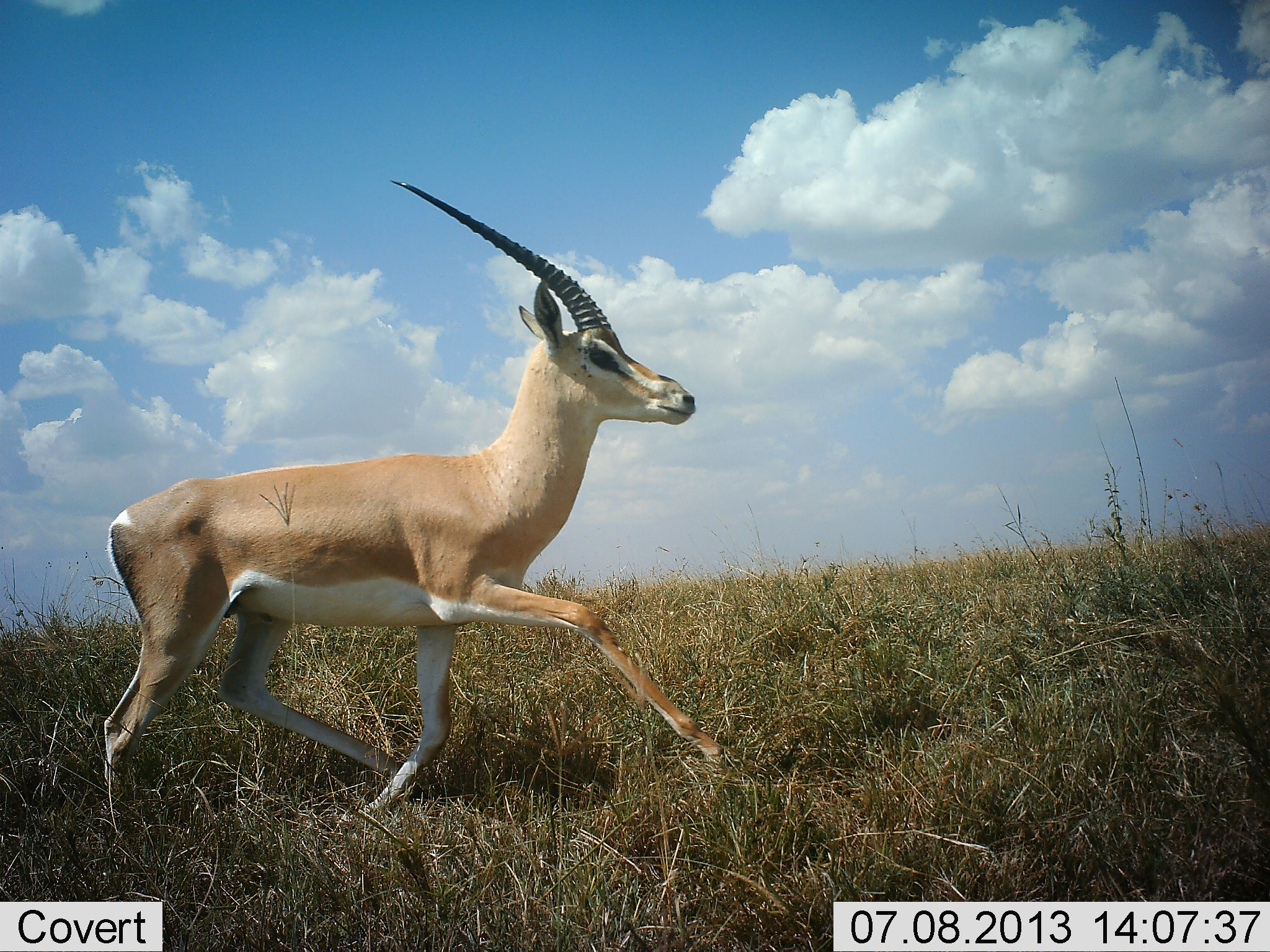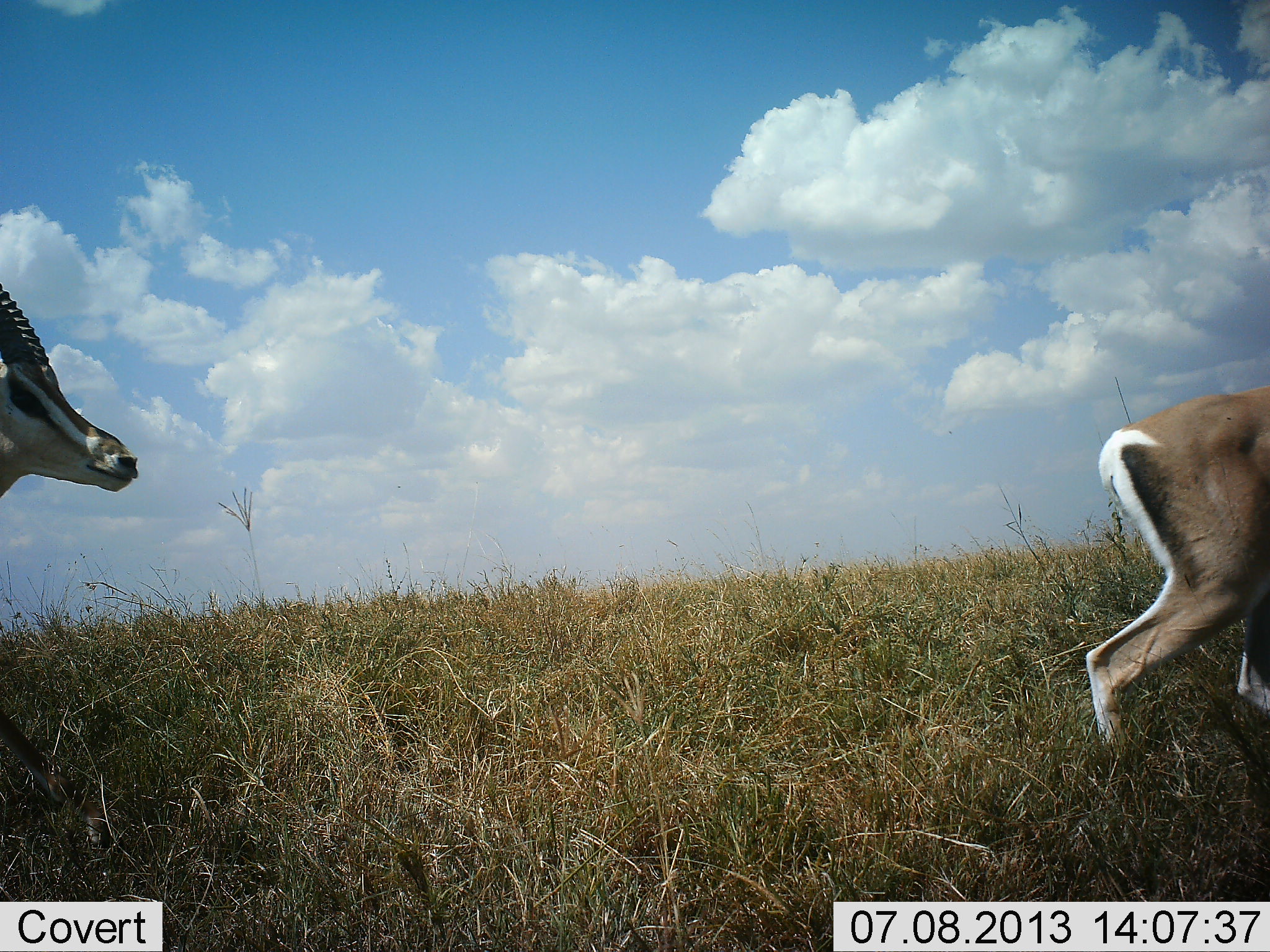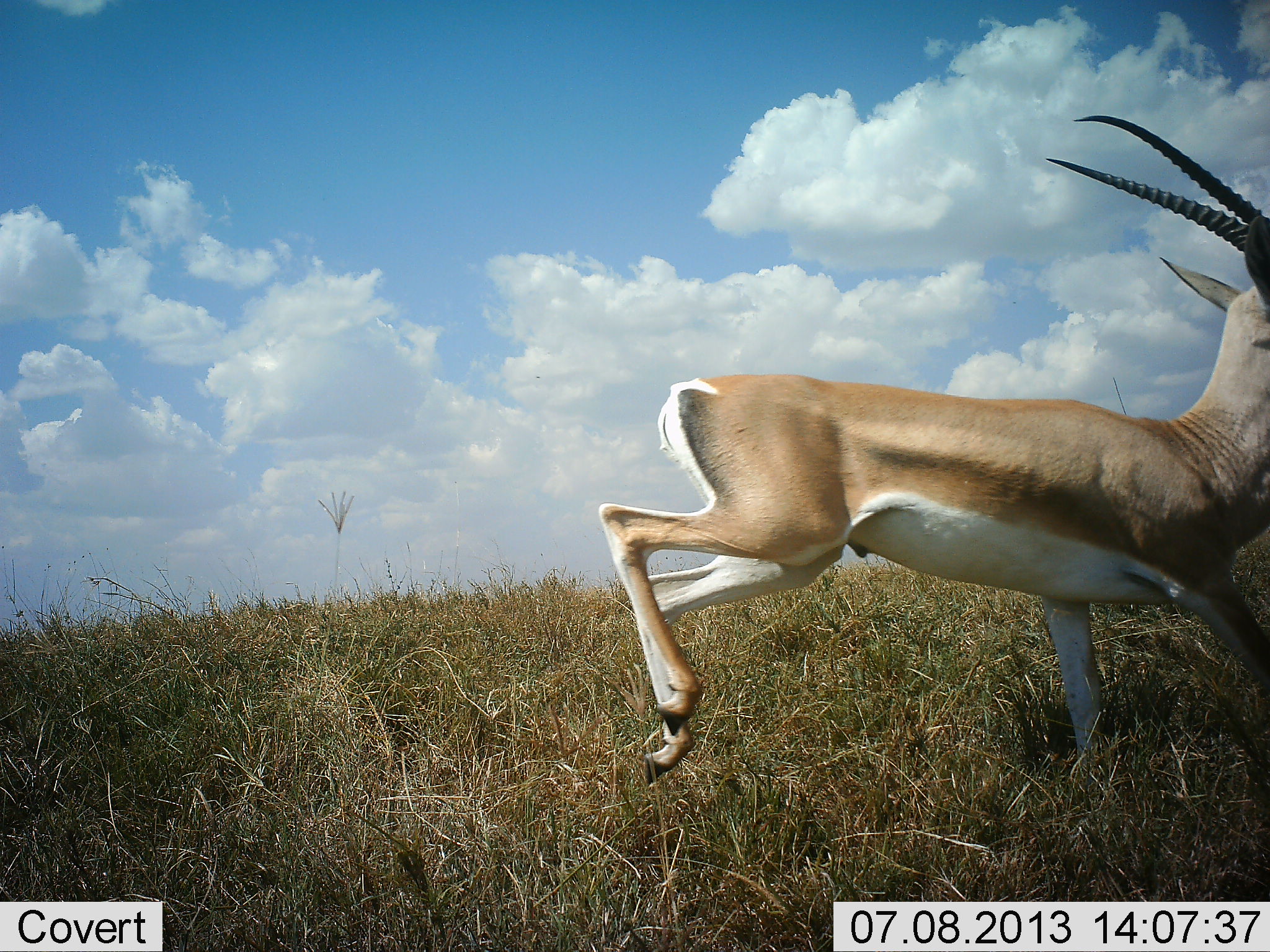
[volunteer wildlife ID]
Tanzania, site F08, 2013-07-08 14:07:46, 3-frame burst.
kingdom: Animalia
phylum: Chordata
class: Mammalia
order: Artiodactyla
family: Bovidae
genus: Nanger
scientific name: Nanger granti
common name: grant's gazelle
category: gazellegrants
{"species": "gazellegrants (grant's gazelle) (Nanger granti)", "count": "2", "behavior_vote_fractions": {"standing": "0%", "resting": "0%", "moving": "100%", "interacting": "10%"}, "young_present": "0%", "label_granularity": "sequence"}